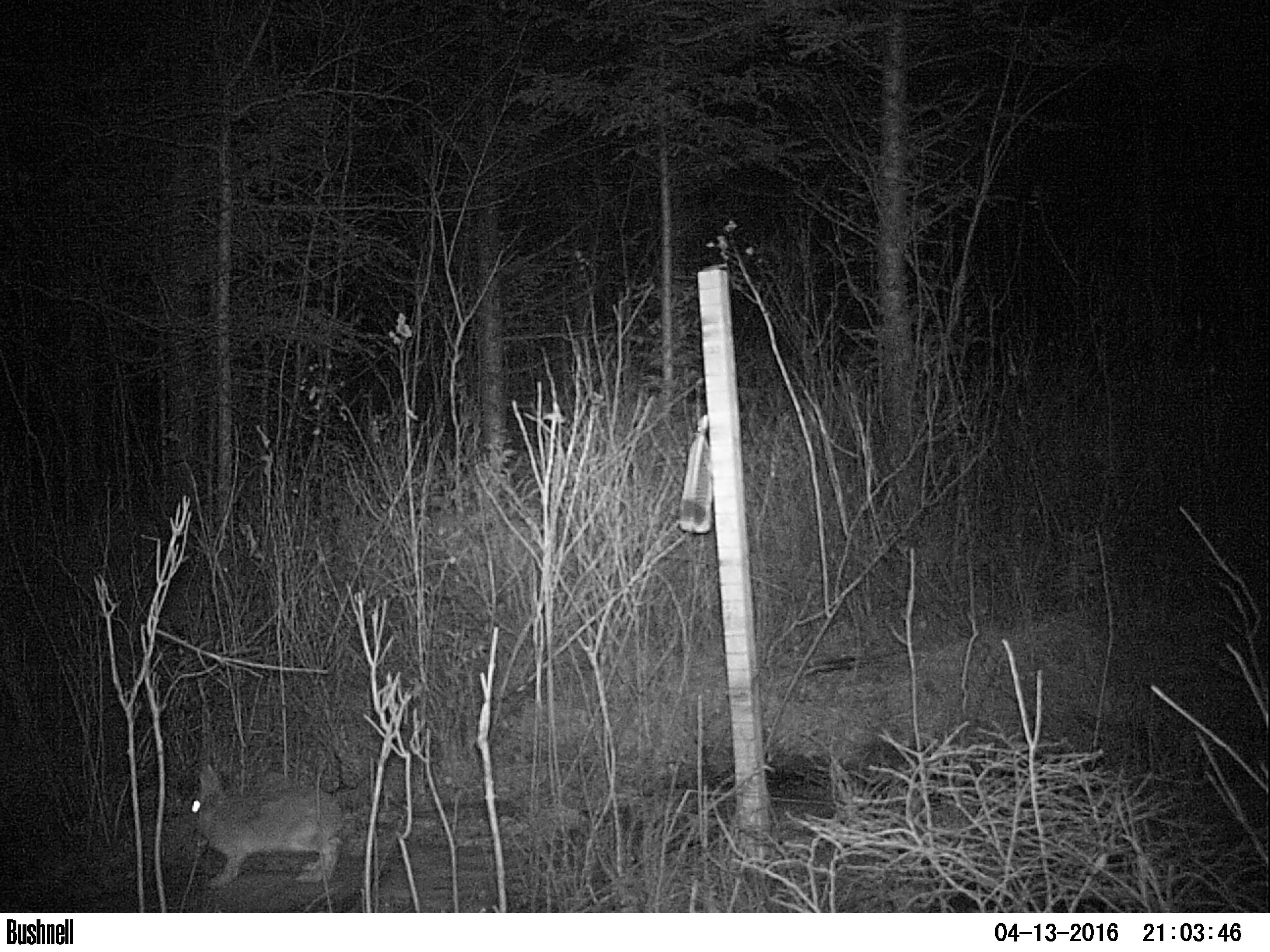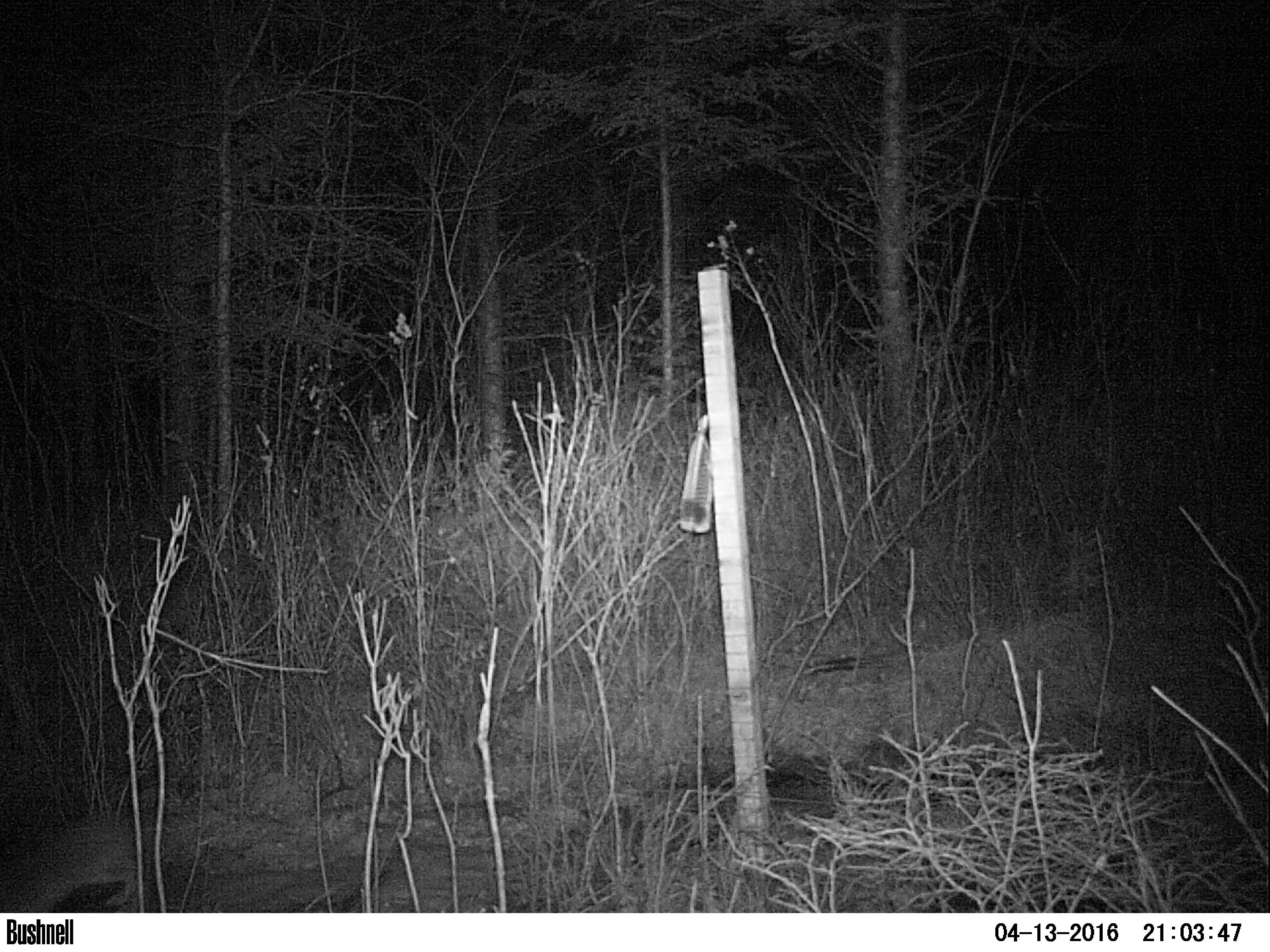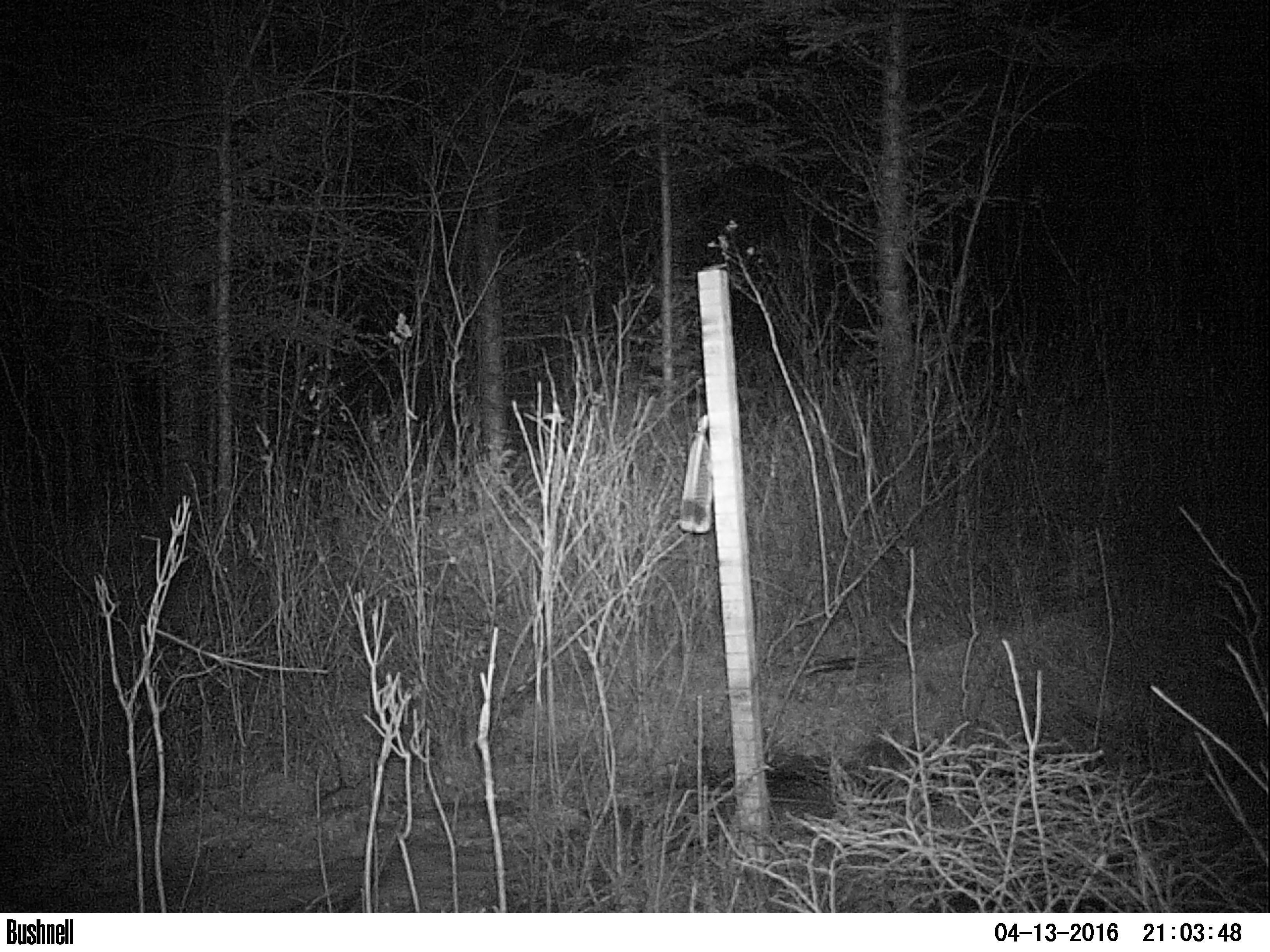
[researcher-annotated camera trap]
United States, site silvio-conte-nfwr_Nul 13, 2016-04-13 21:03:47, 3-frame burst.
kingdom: Animalia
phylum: Chordata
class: Mammalia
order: Lagomorpha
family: Leporidae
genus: Lepus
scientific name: Lepus americanus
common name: snowshoe hare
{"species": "snowshoe hare (Lepus americanus)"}